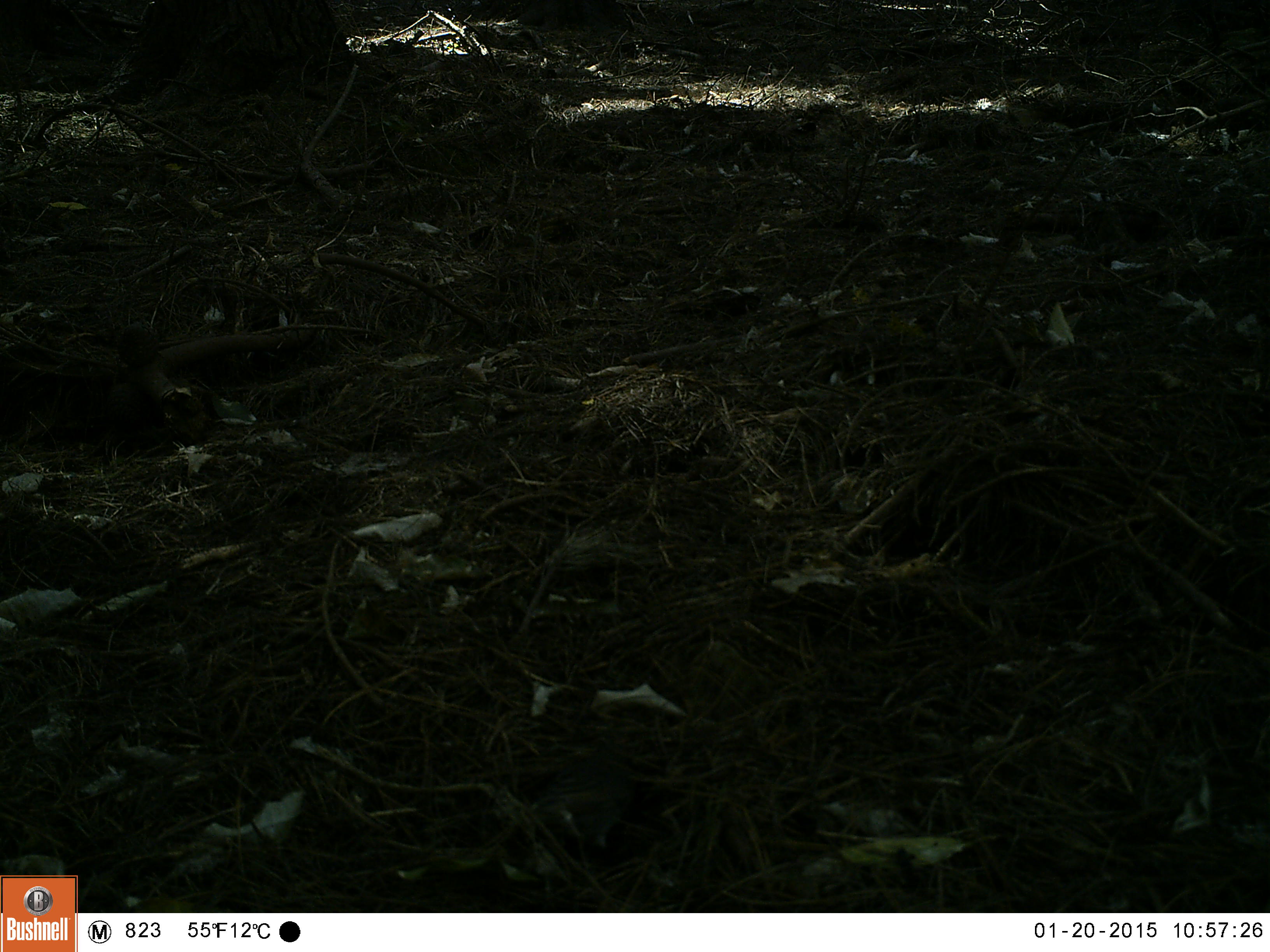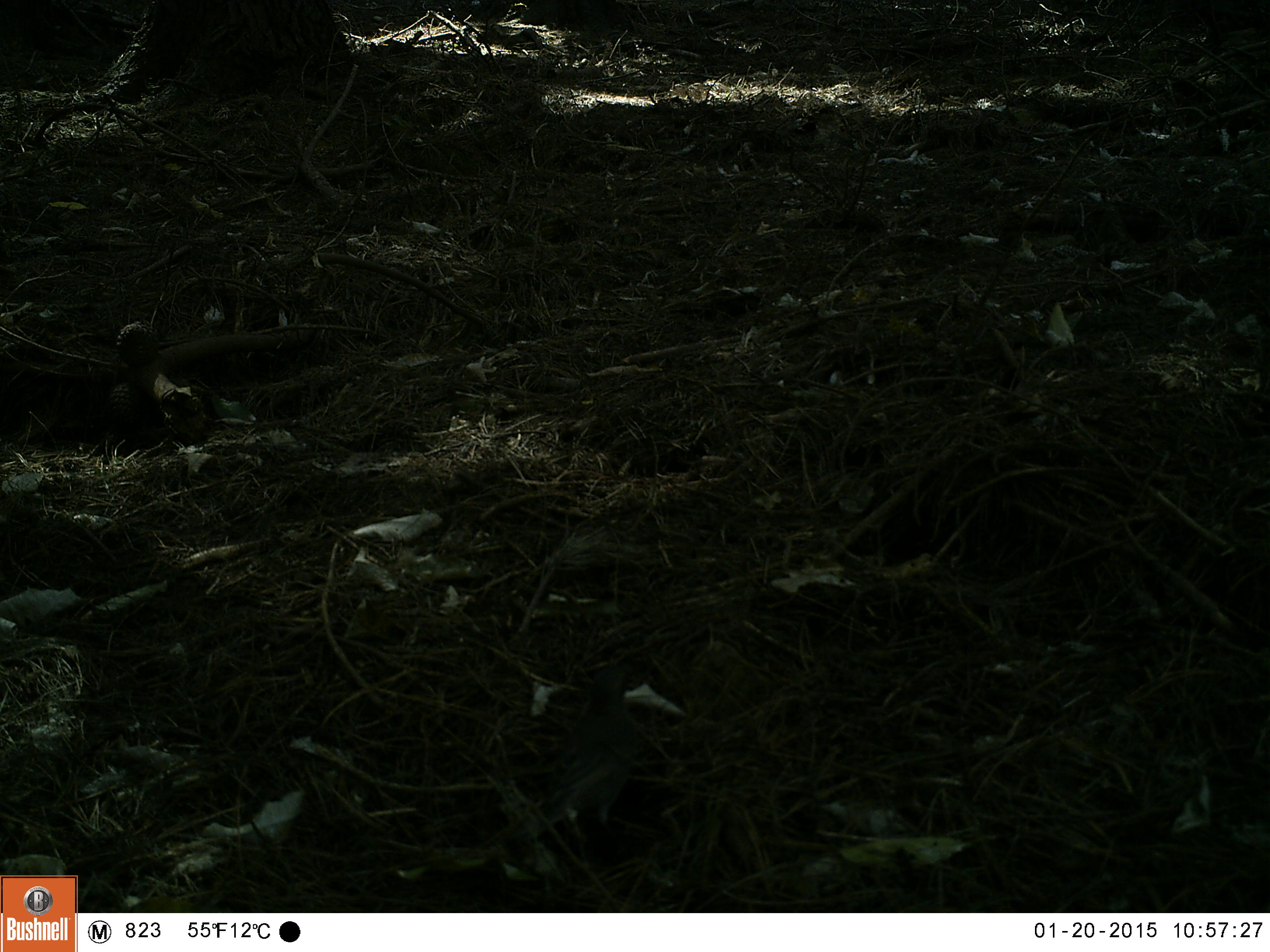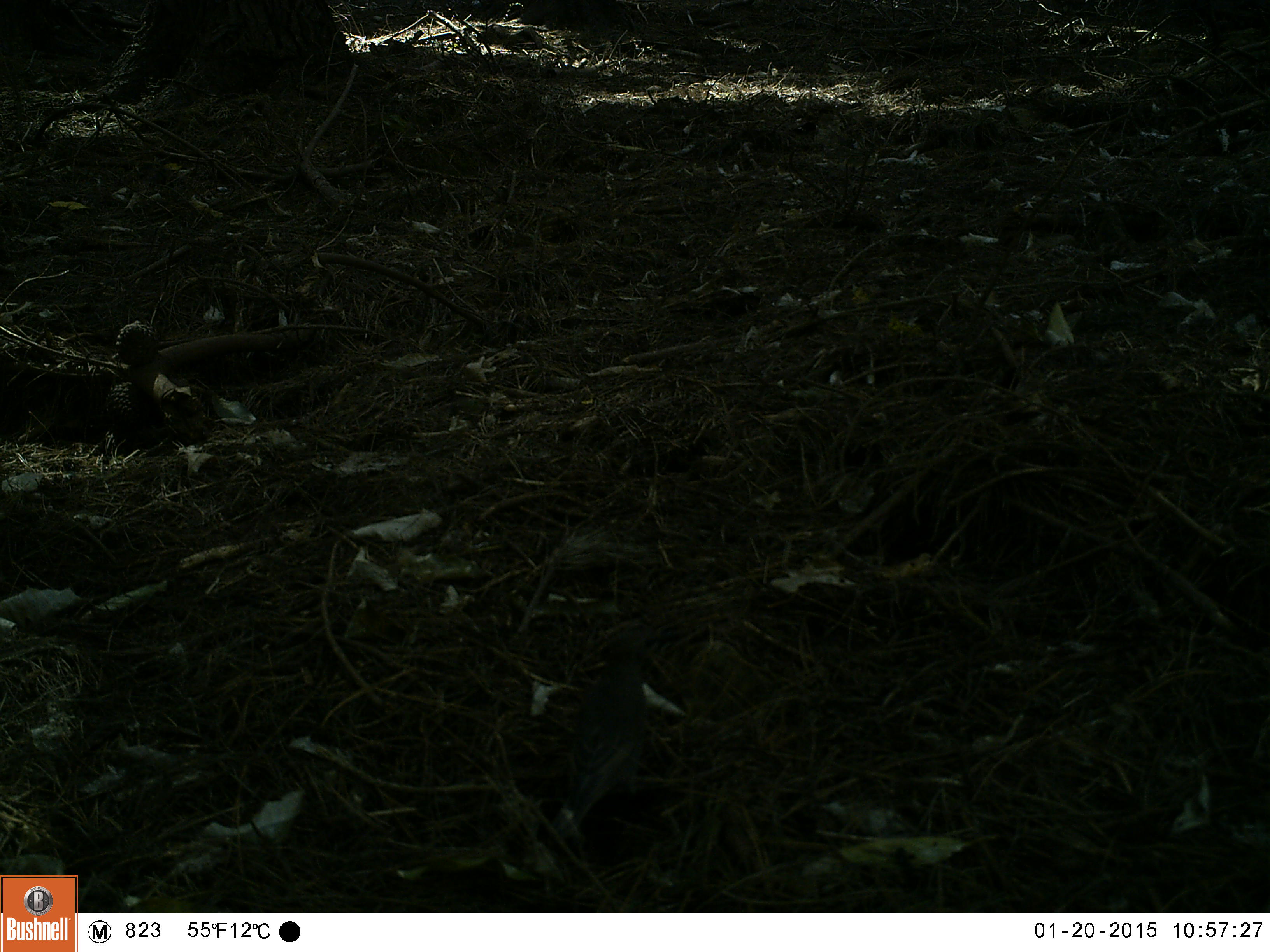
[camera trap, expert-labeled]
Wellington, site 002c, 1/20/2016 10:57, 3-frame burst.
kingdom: Animalia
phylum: Chordata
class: Aves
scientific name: Aves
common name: bird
Bird (Aves).